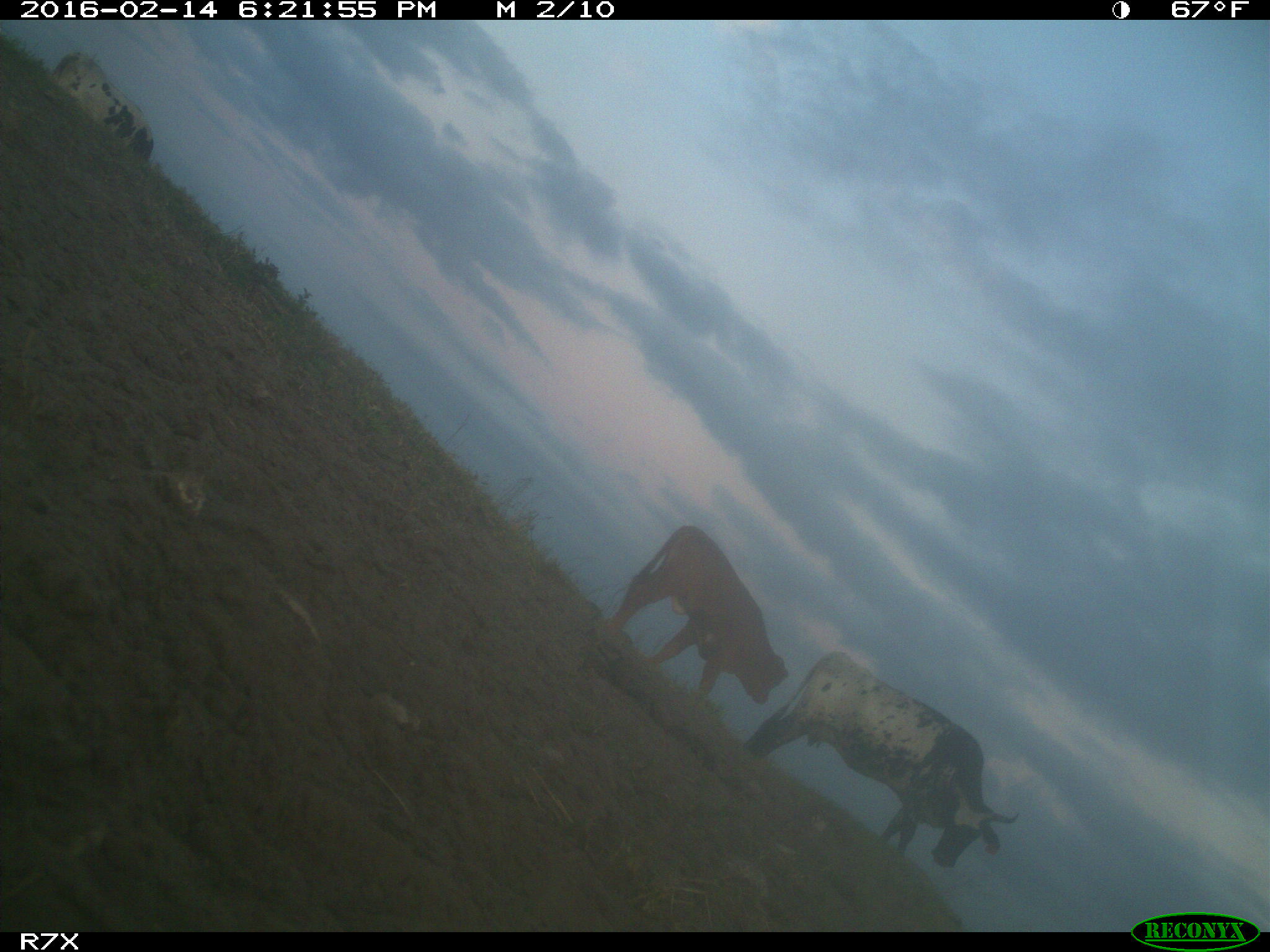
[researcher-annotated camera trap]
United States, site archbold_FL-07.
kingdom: Animalia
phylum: Chordata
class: Mammalia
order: Artiodactyla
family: Bovidae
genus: Bos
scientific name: Bos taurus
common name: domestic cow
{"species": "Bos taurus (domestic cow)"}